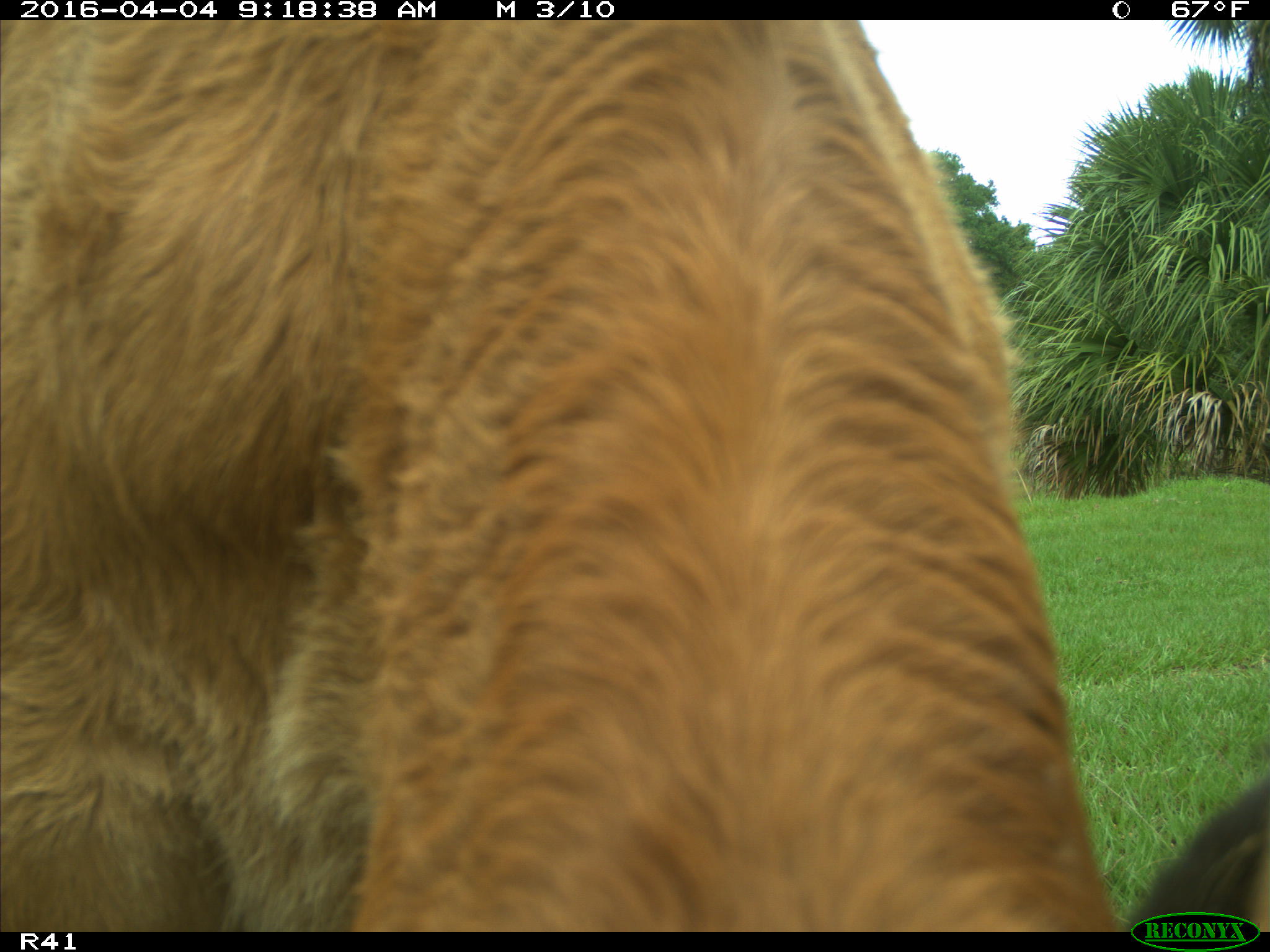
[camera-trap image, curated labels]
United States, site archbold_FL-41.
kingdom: Animalia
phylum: Chordata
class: Mammalia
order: Artiodactyla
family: Bovidae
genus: Bos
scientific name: Bos taurus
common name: domestic cow